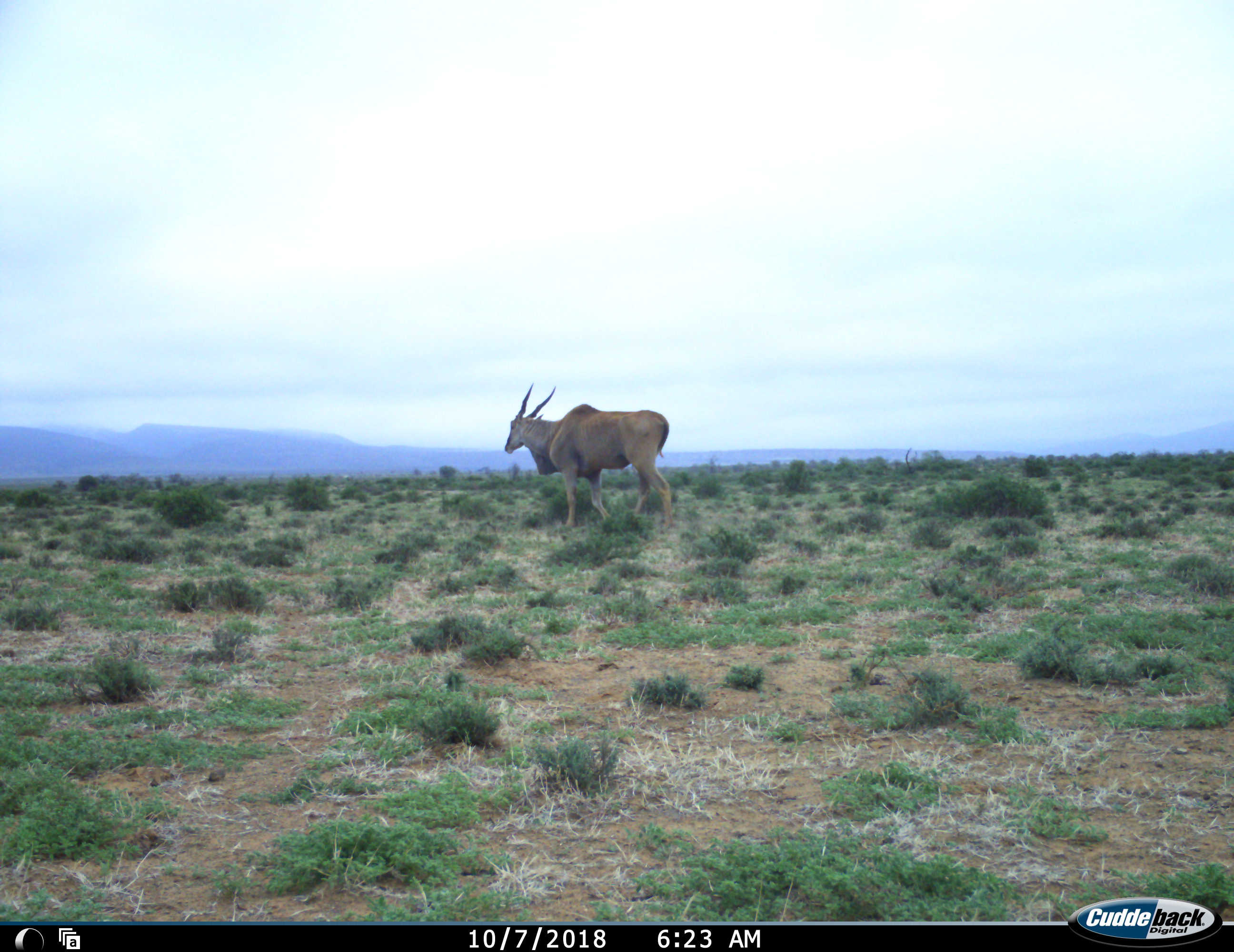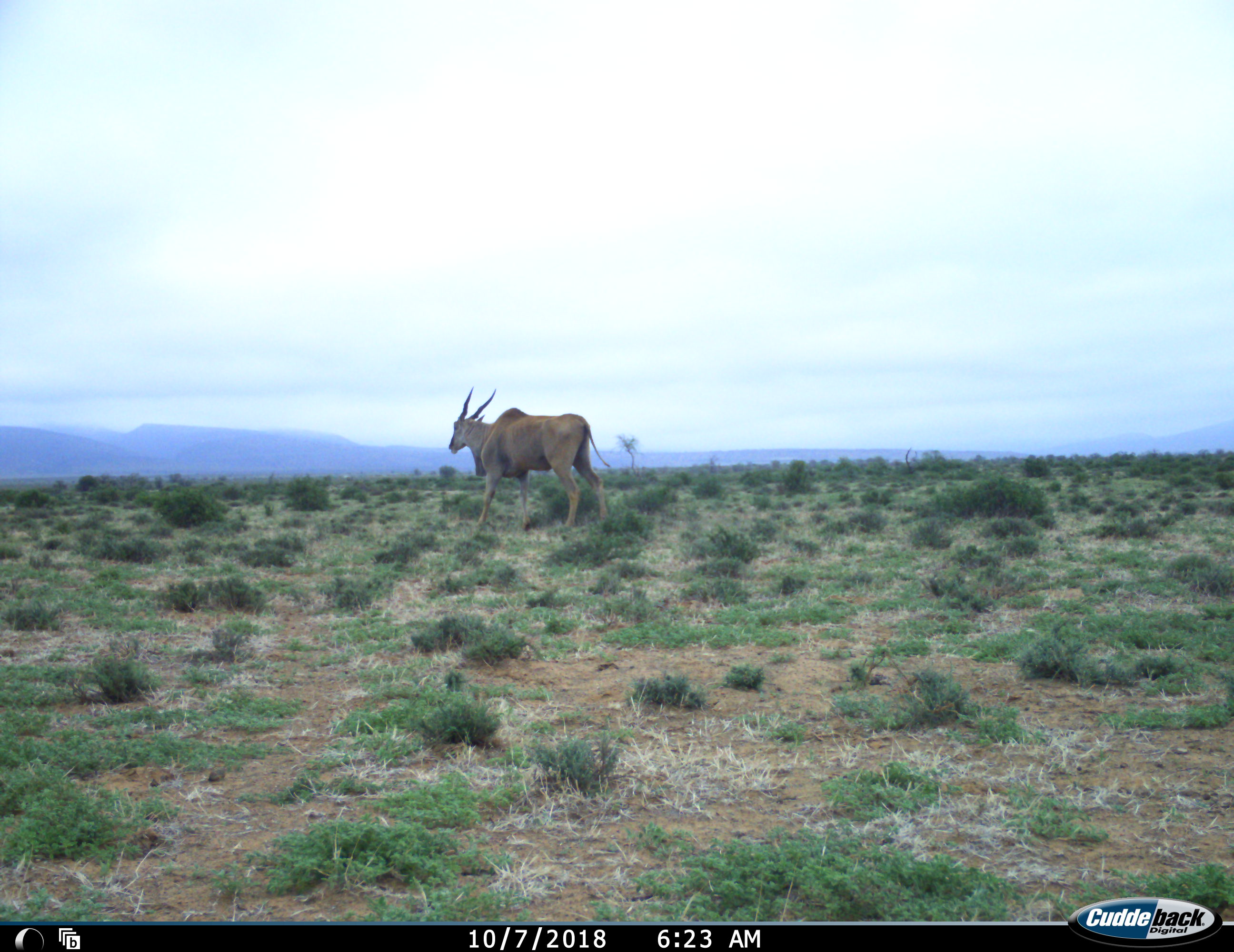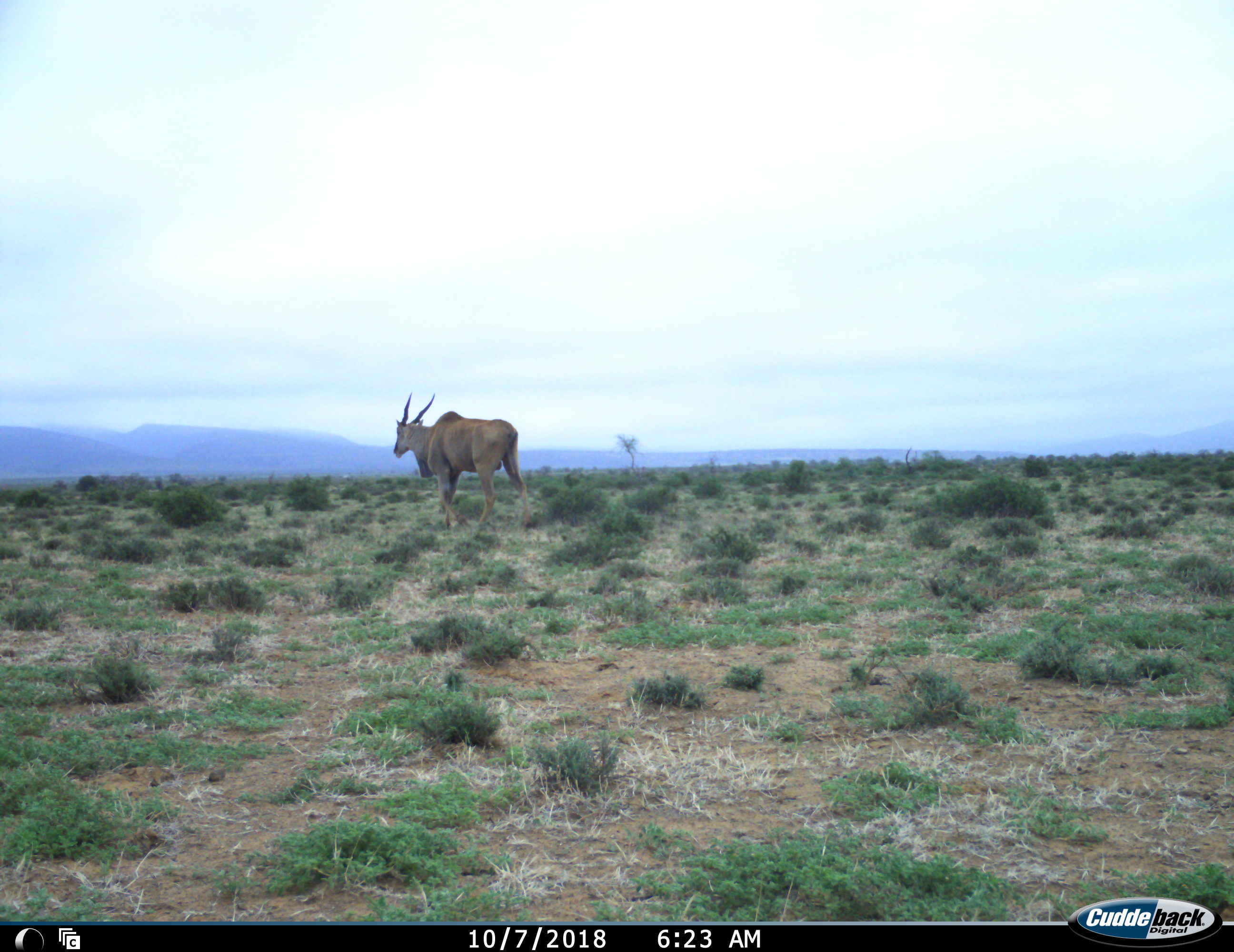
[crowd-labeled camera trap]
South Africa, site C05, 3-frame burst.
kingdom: Animalia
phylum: Chordata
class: Mammalia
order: Artiodactyla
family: Bovidae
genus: Tragelaphus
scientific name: Tragelaphus oryx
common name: eland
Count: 1.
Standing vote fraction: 0%.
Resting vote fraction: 0%.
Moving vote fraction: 100%.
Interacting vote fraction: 0%.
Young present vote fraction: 0%.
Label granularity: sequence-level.